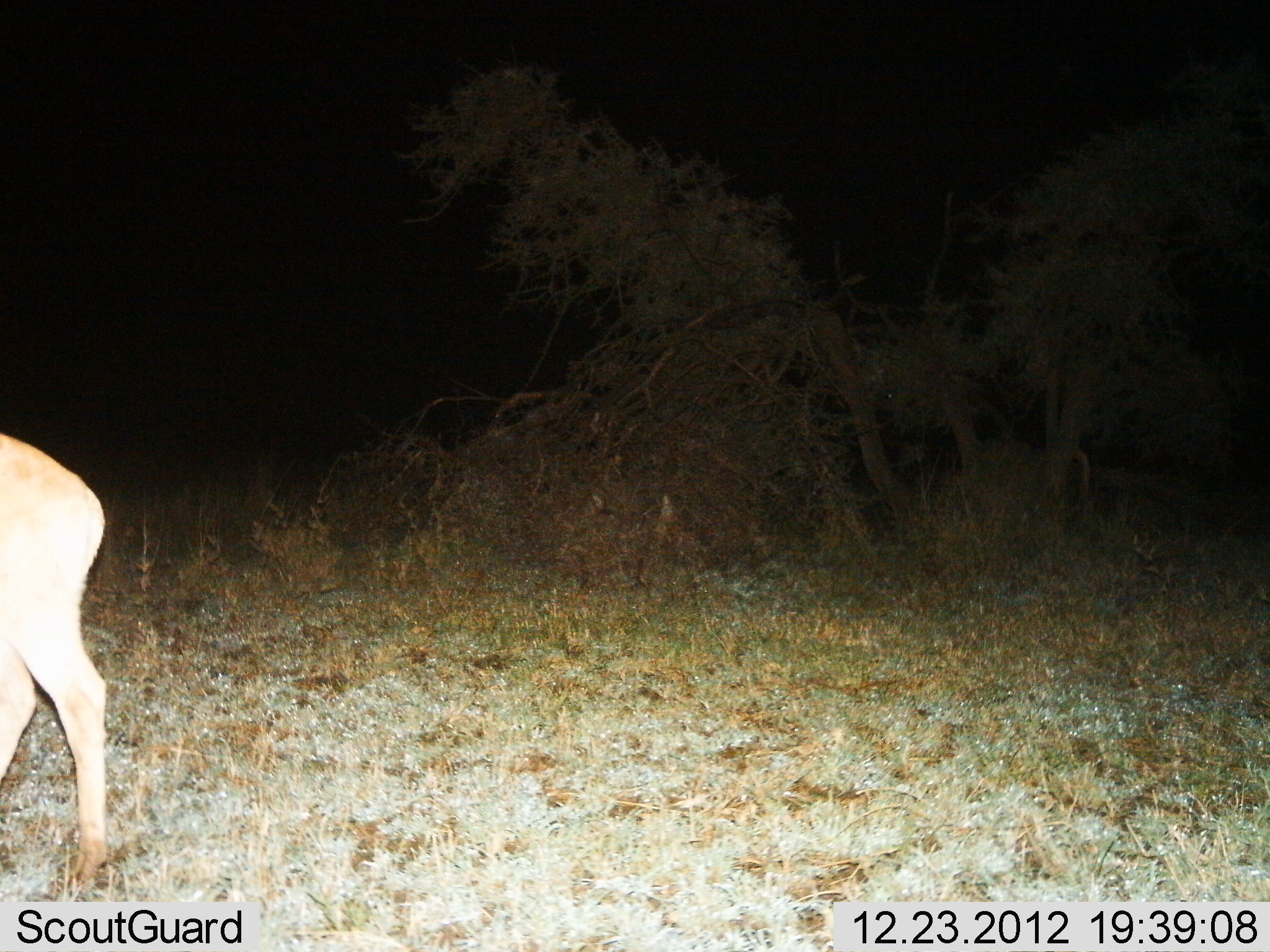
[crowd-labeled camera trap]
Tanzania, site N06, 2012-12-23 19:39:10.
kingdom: Animalia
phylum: Chordata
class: Mammalia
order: Artiodactyla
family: Bovidae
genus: Redunca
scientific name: Redunca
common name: reedbuck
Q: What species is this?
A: Reedbuck (Redunca).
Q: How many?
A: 1.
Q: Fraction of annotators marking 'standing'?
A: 40%.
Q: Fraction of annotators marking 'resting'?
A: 0%.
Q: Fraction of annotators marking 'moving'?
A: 40%.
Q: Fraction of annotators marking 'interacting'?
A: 0%.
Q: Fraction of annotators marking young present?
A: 0%.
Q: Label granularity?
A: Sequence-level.